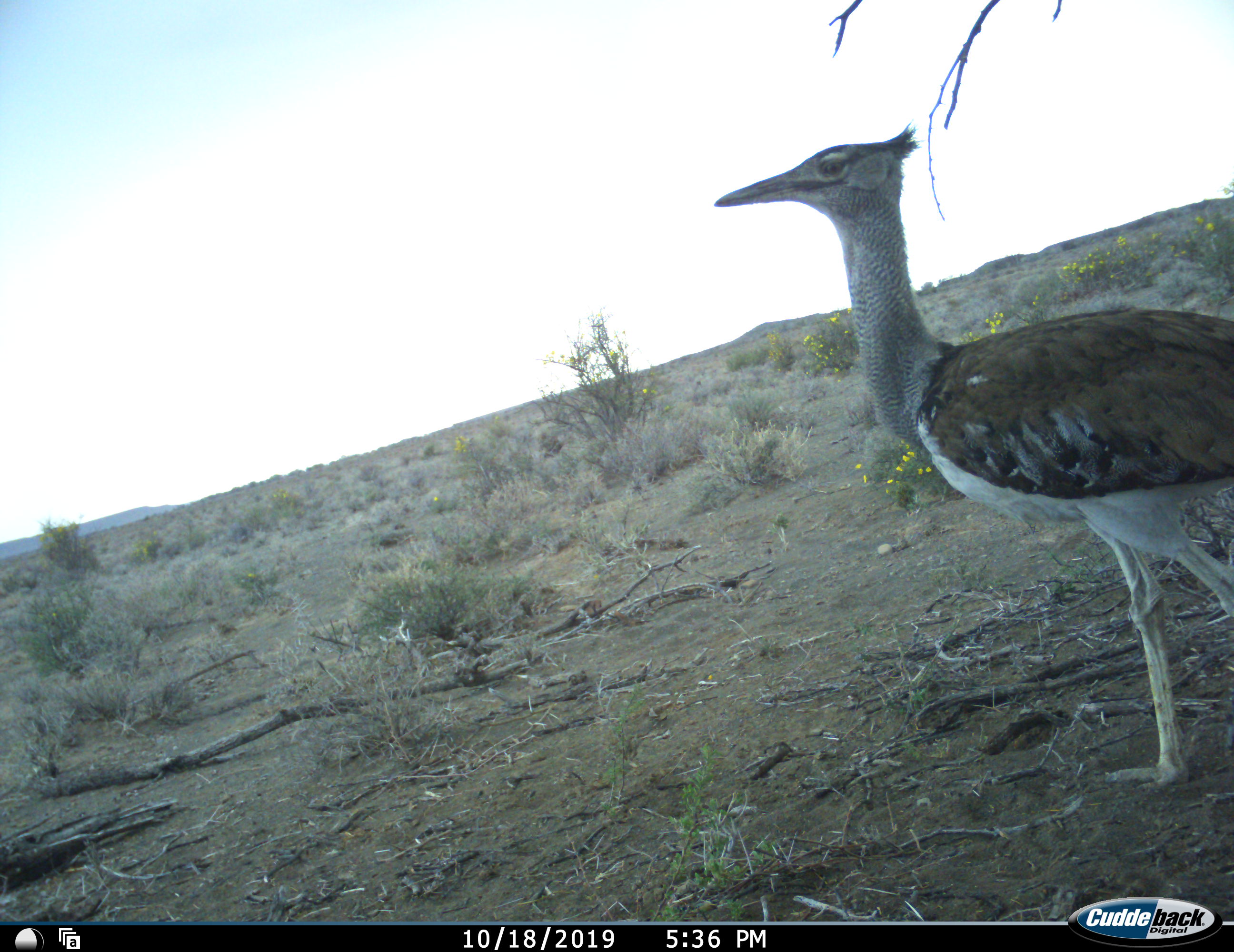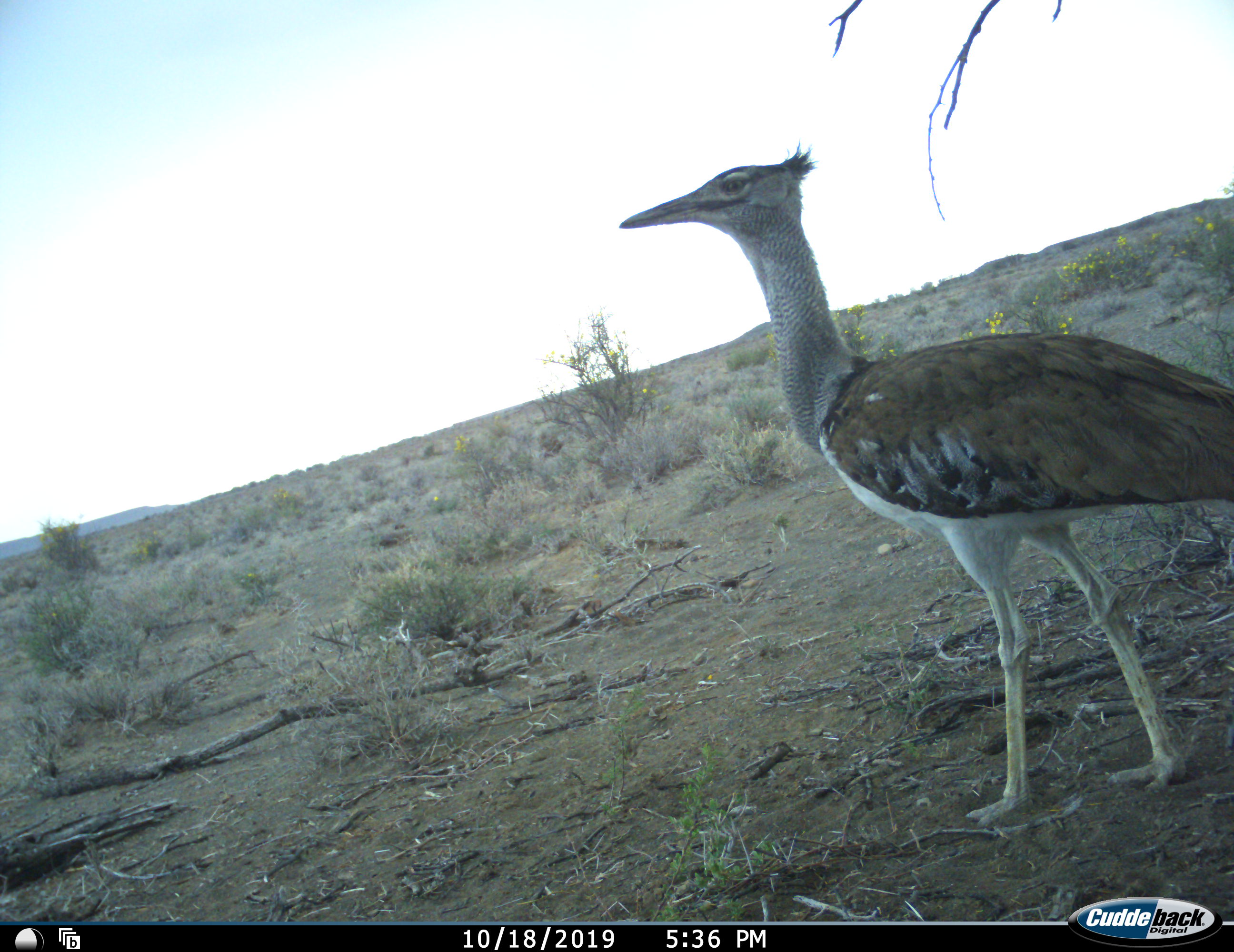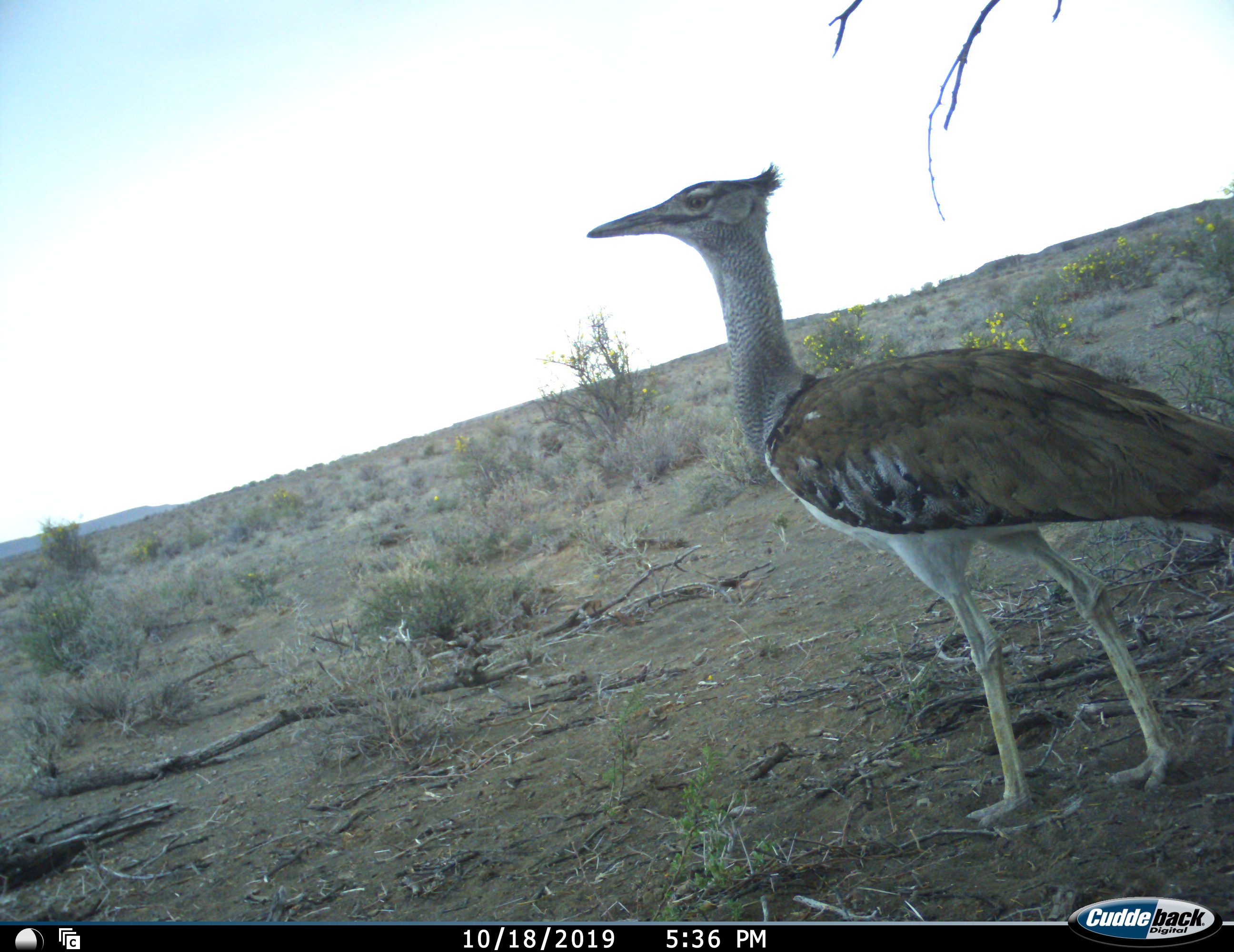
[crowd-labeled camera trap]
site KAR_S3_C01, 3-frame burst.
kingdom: Animalia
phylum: Chordata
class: Aves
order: Otidiformes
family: Otididae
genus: Ardeotis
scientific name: Ardeotis kori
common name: kori bustard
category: bustardkori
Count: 1.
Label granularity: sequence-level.